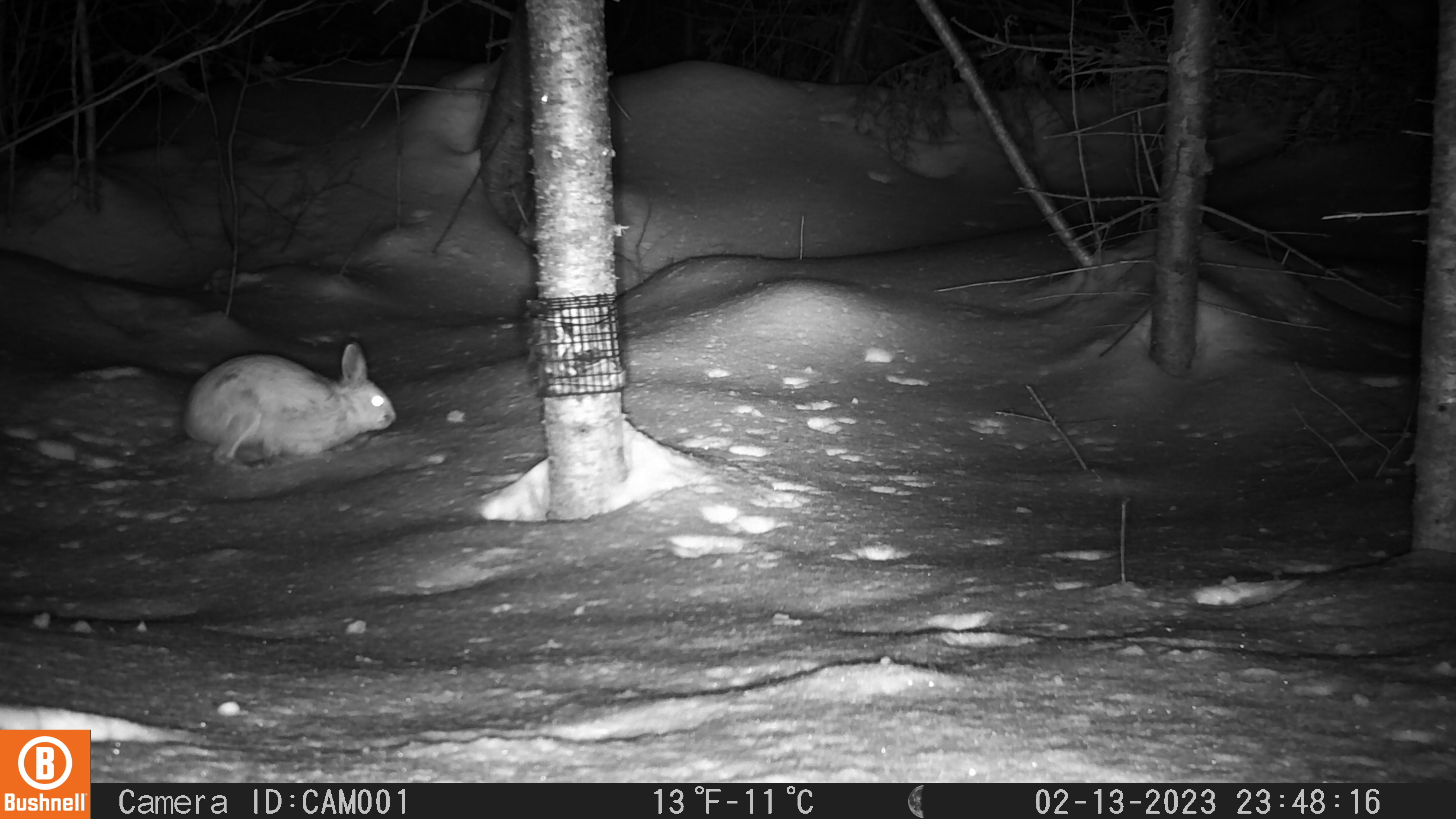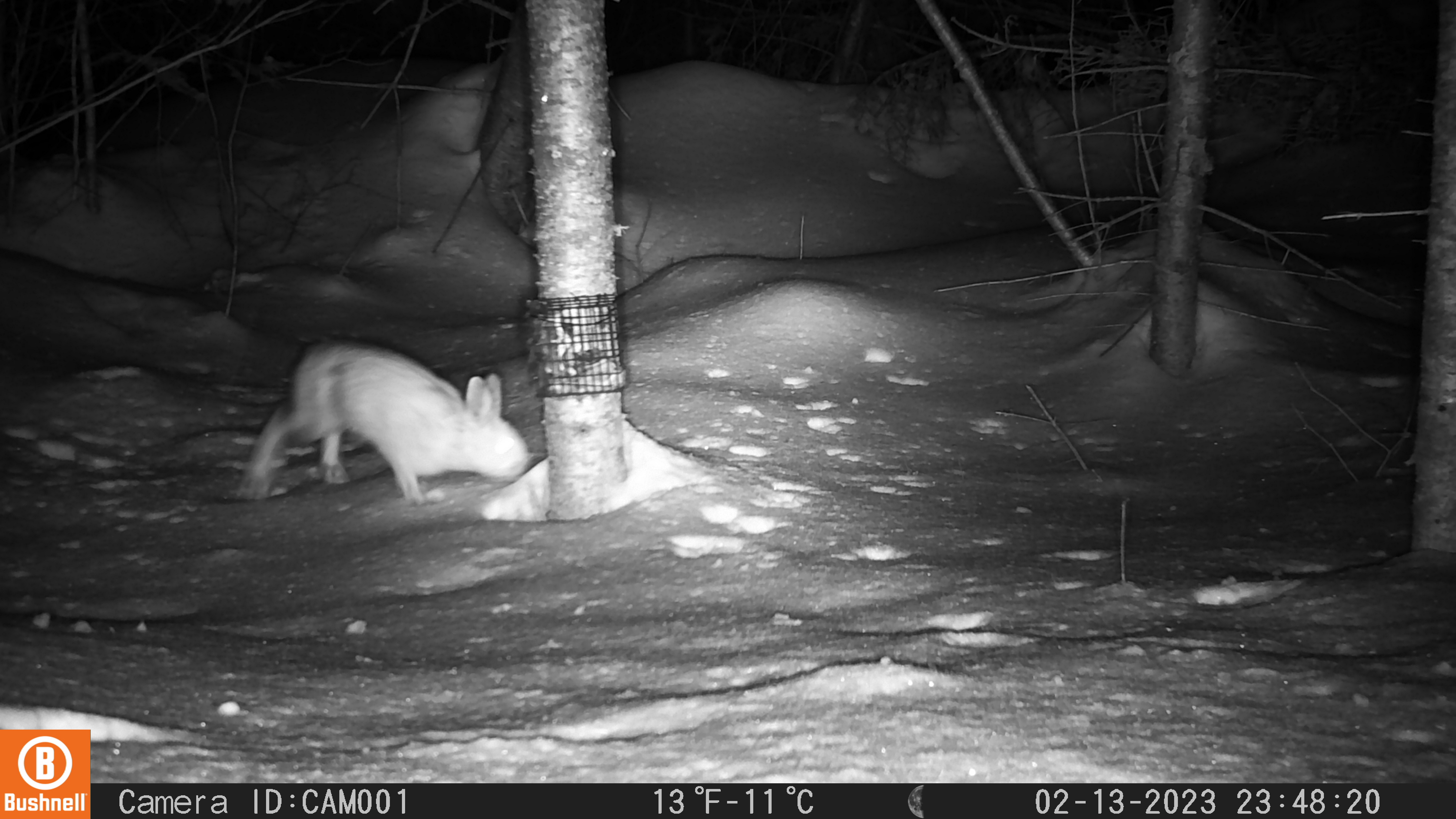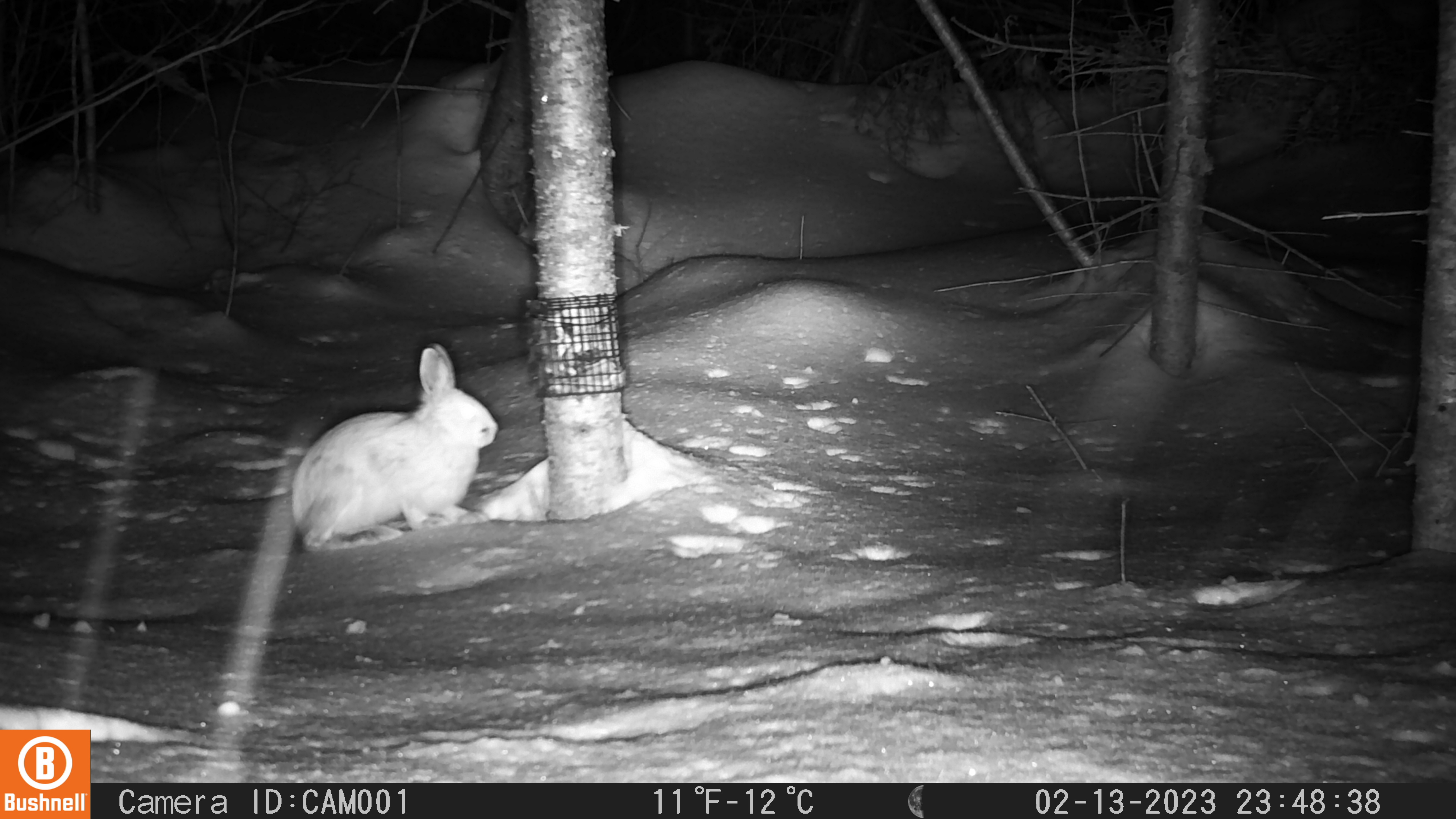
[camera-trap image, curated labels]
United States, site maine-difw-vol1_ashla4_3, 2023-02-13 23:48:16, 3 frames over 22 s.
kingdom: Animalia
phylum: Chordata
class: Mammalia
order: Lagomorpha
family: Leporidae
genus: Lepus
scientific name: Lepus americanus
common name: snowshoe hare